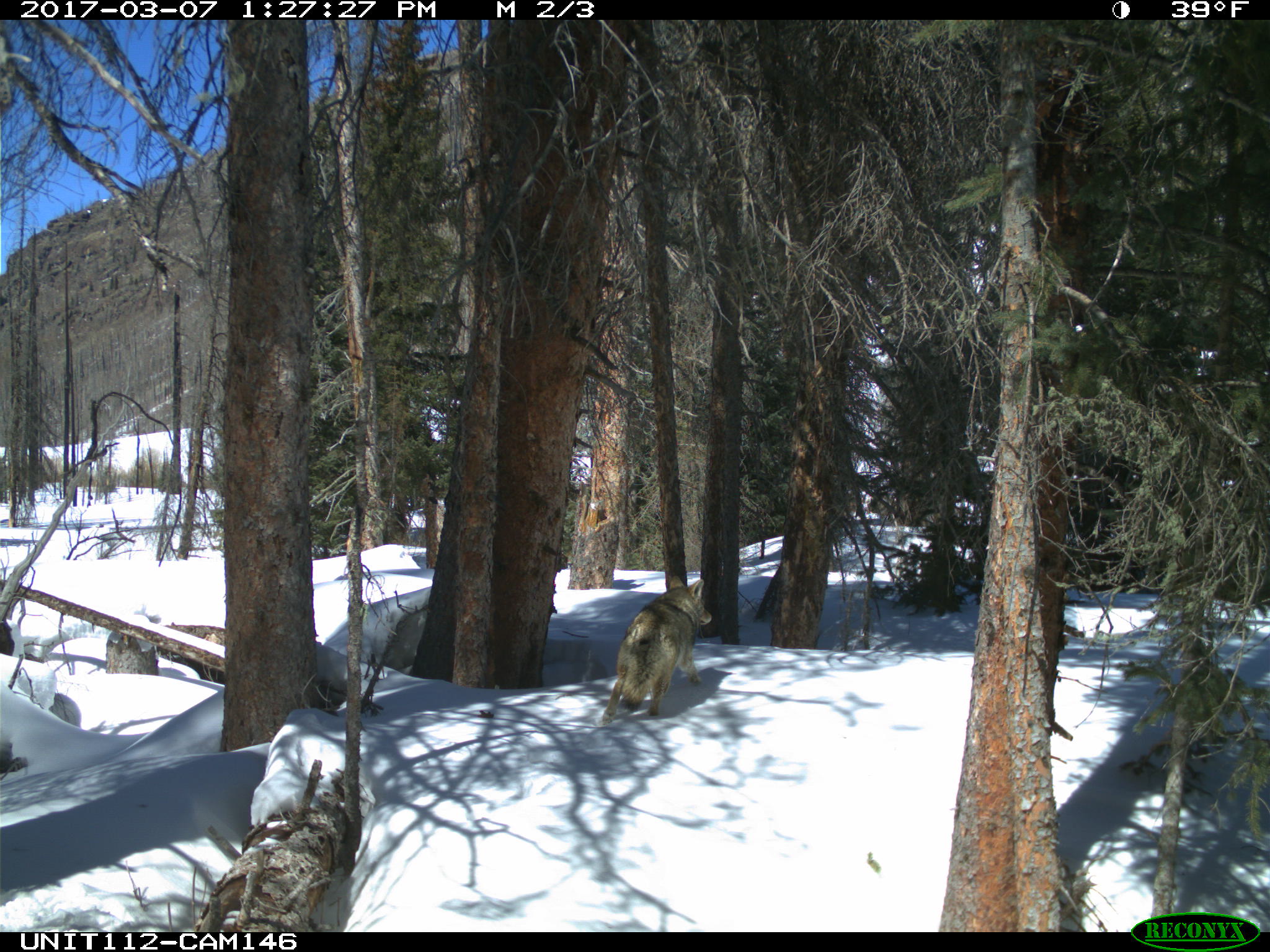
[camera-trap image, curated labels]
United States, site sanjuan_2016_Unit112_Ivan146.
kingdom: Animalia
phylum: Chordata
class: Mammalia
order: Carnivora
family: Canidae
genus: Canis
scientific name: Canis latrans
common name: coyote